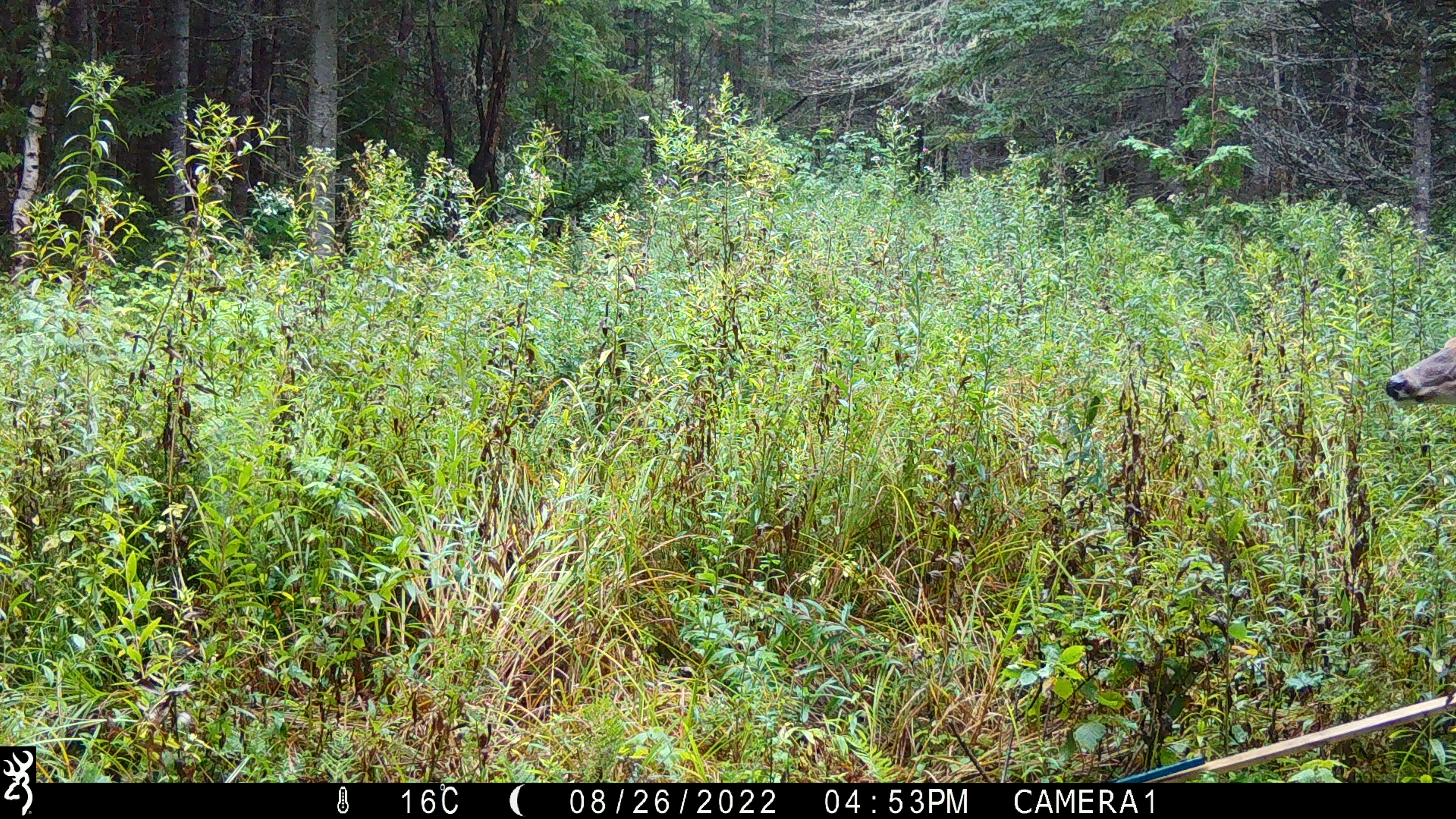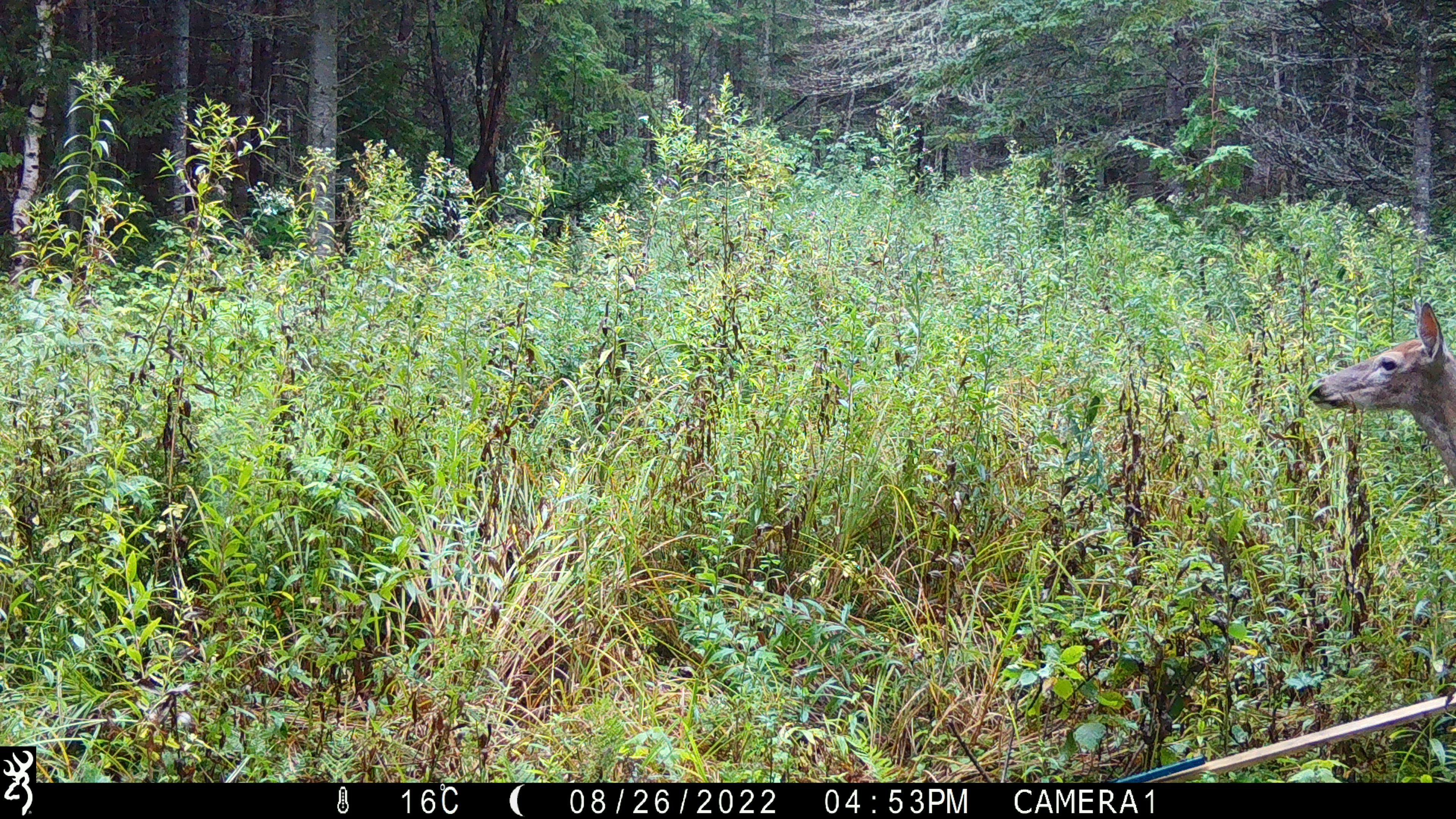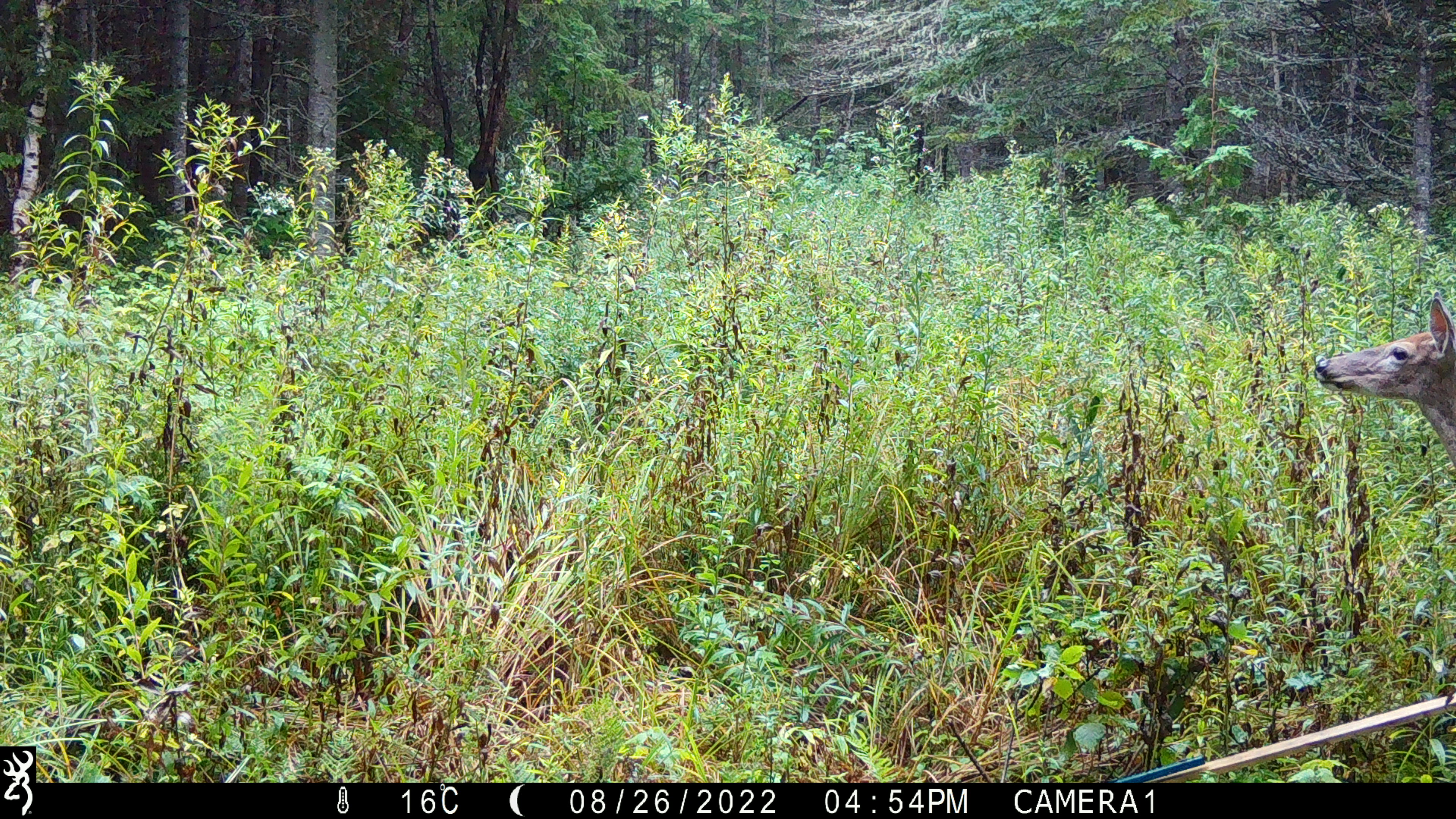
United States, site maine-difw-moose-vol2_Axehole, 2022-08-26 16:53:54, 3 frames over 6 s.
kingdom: Animalia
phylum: Chordata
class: Mammalia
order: Artiodactyla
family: Cervidae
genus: Odocoileus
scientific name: Odocoileus virginianus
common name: white-tailed deer